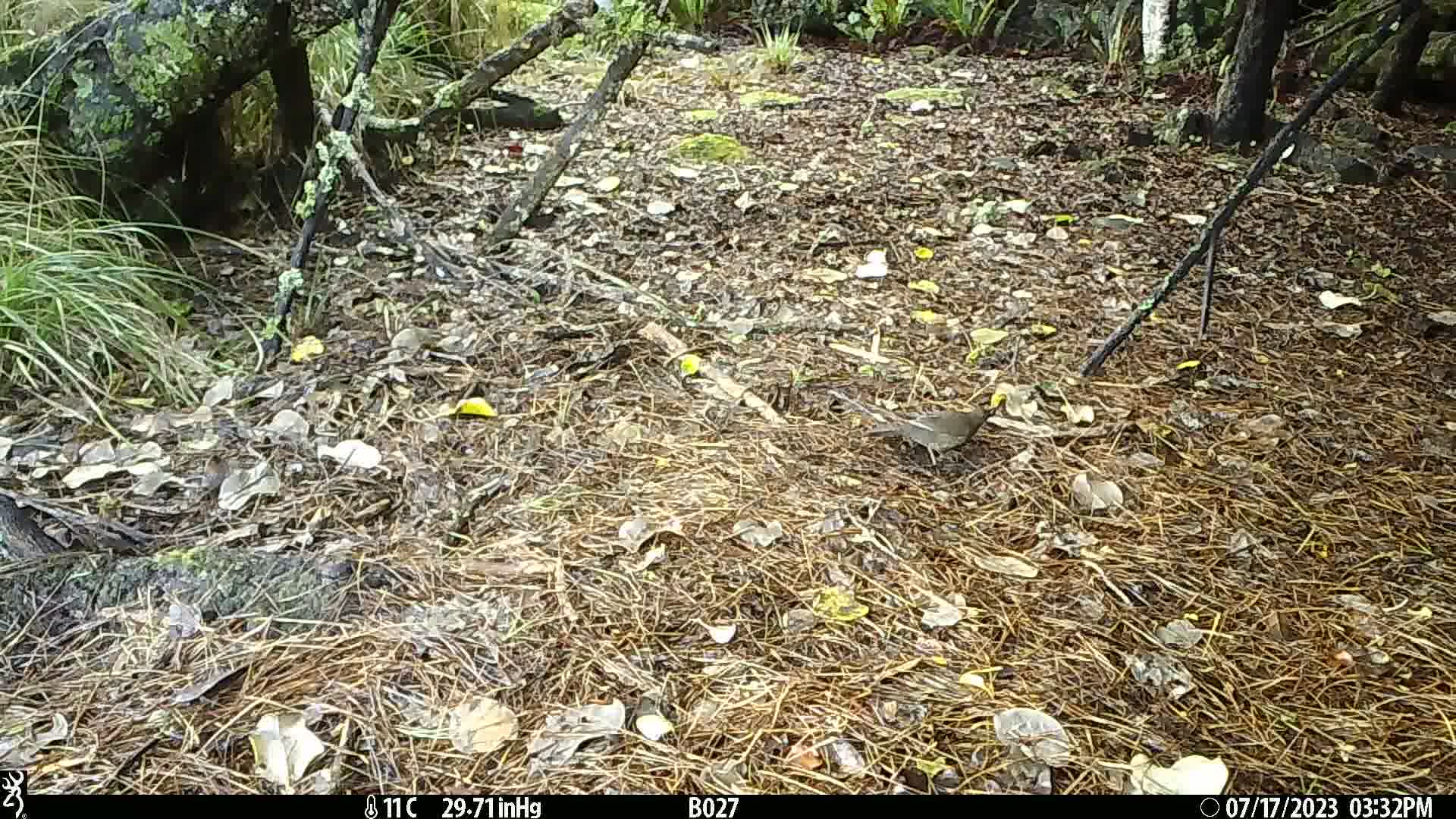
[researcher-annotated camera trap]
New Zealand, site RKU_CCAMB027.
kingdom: Animalia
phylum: Chordata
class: Aves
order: Passeriformes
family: Turdidae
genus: Turdus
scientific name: Turdus philomelos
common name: song thrush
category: thrush